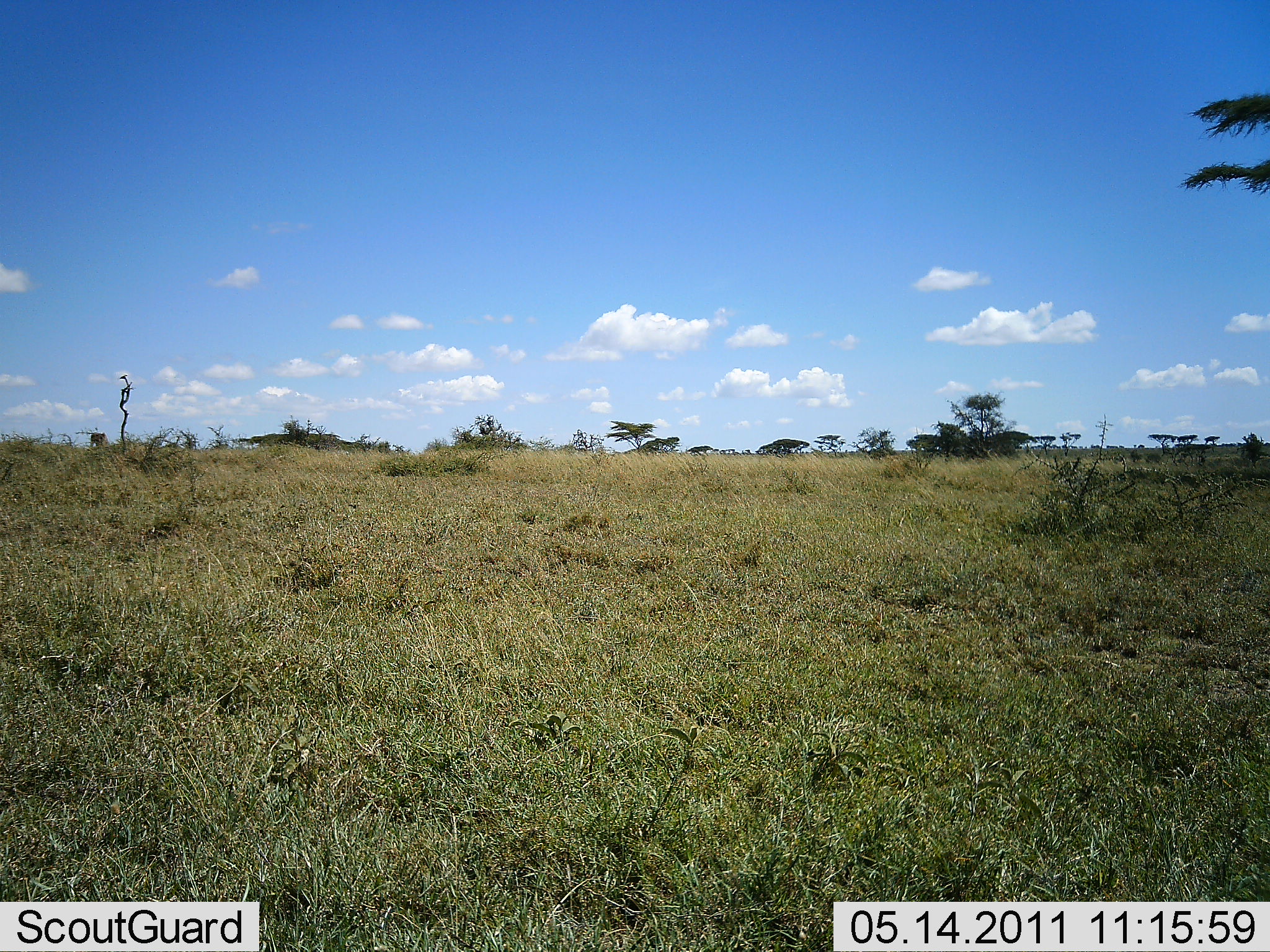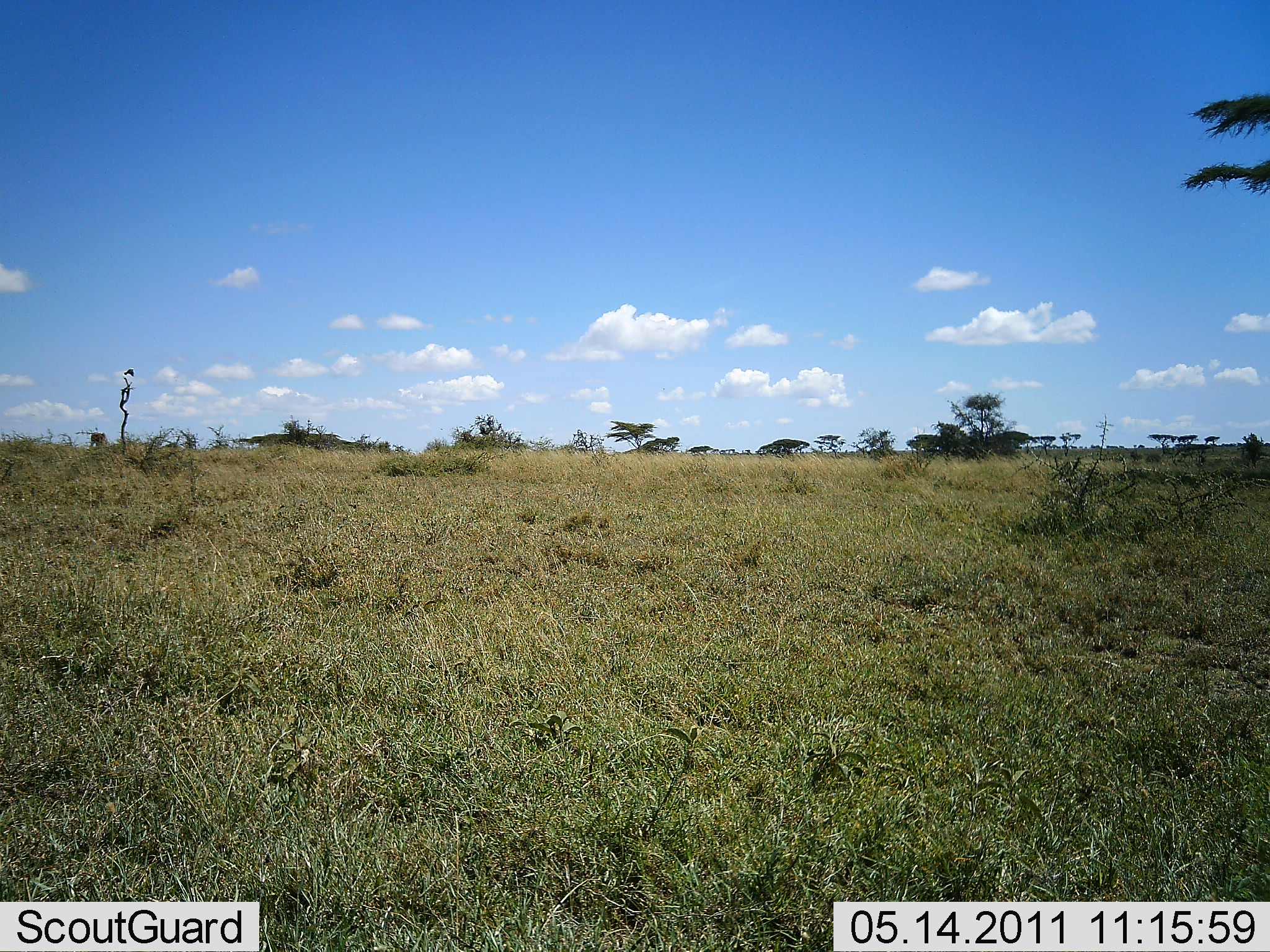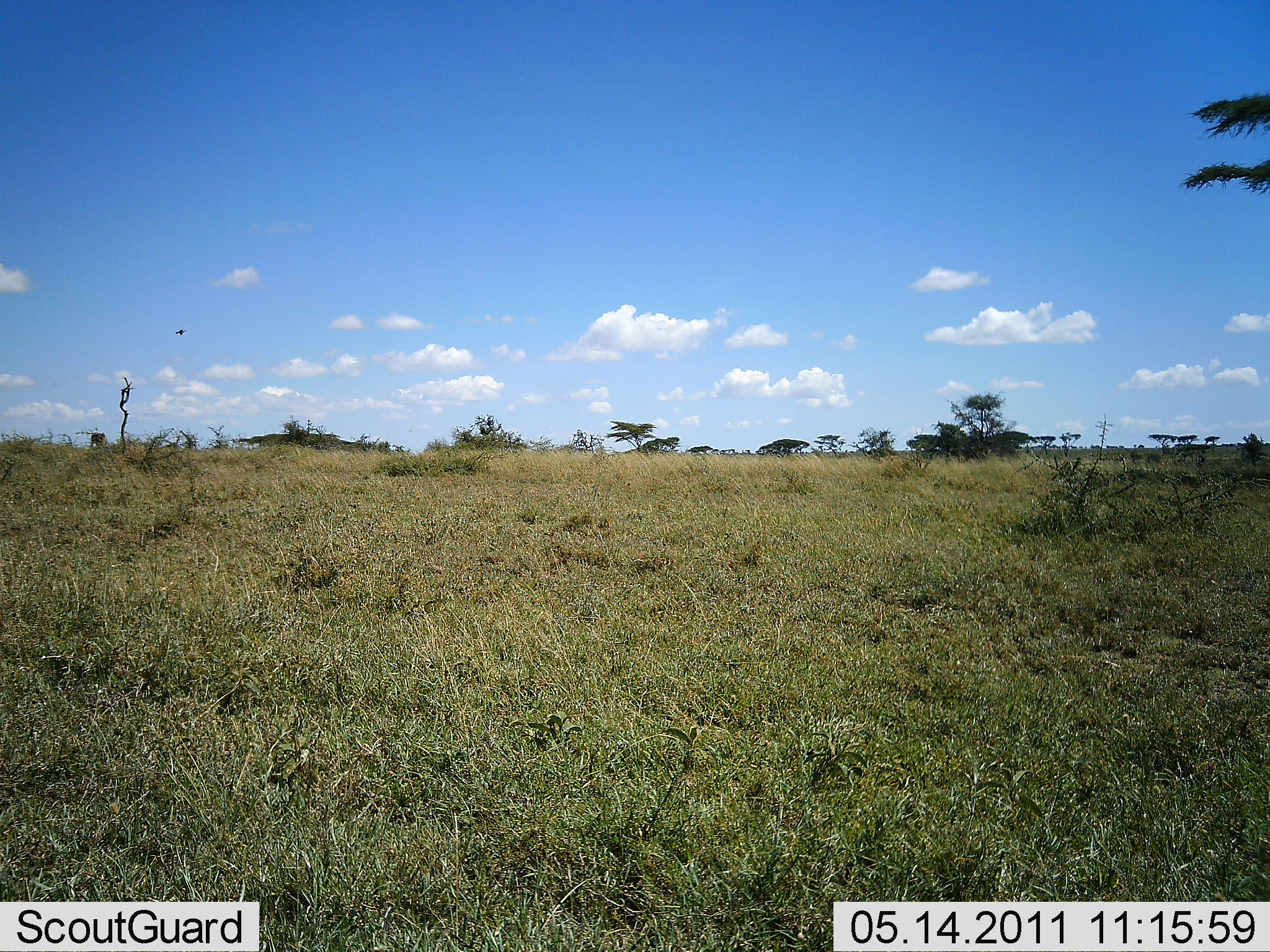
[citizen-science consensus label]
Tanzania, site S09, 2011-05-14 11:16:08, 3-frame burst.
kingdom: Animalia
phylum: Chordata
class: Aves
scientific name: Aves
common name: bird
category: otherbird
Otherbird (bird) (Aves), count 1. Behavior (volunteer vote fractions): standing 0%, resting 29%, moving 100%, interacting 0%. Young present (vote fraction): 0%. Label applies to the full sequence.